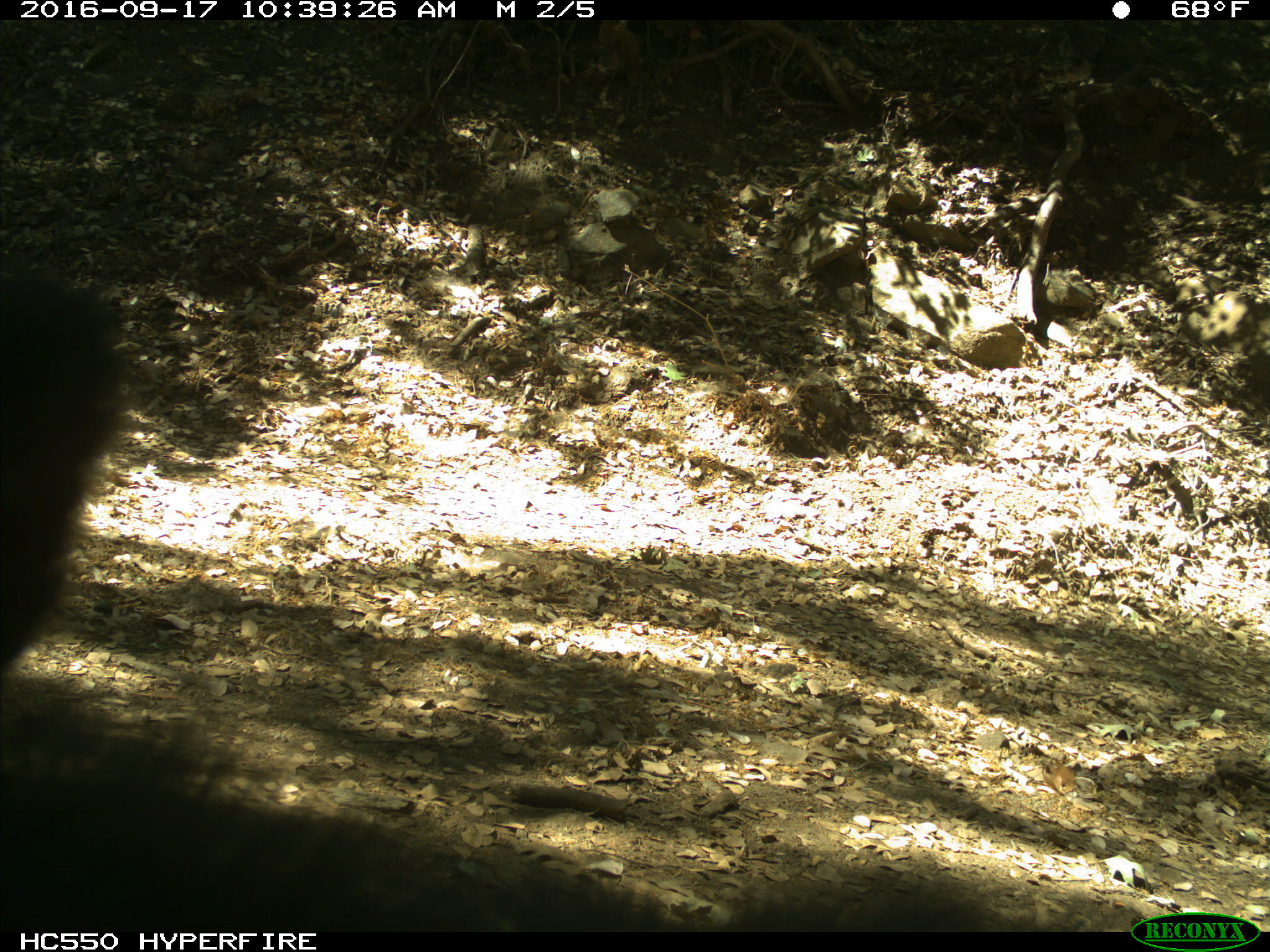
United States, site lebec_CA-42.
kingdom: Animalia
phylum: Chordata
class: Mammalia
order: Carnivora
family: Ursidae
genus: Ursus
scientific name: Ursus americanus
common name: american black bear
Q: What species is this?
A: Ursus americanus (american black bear).